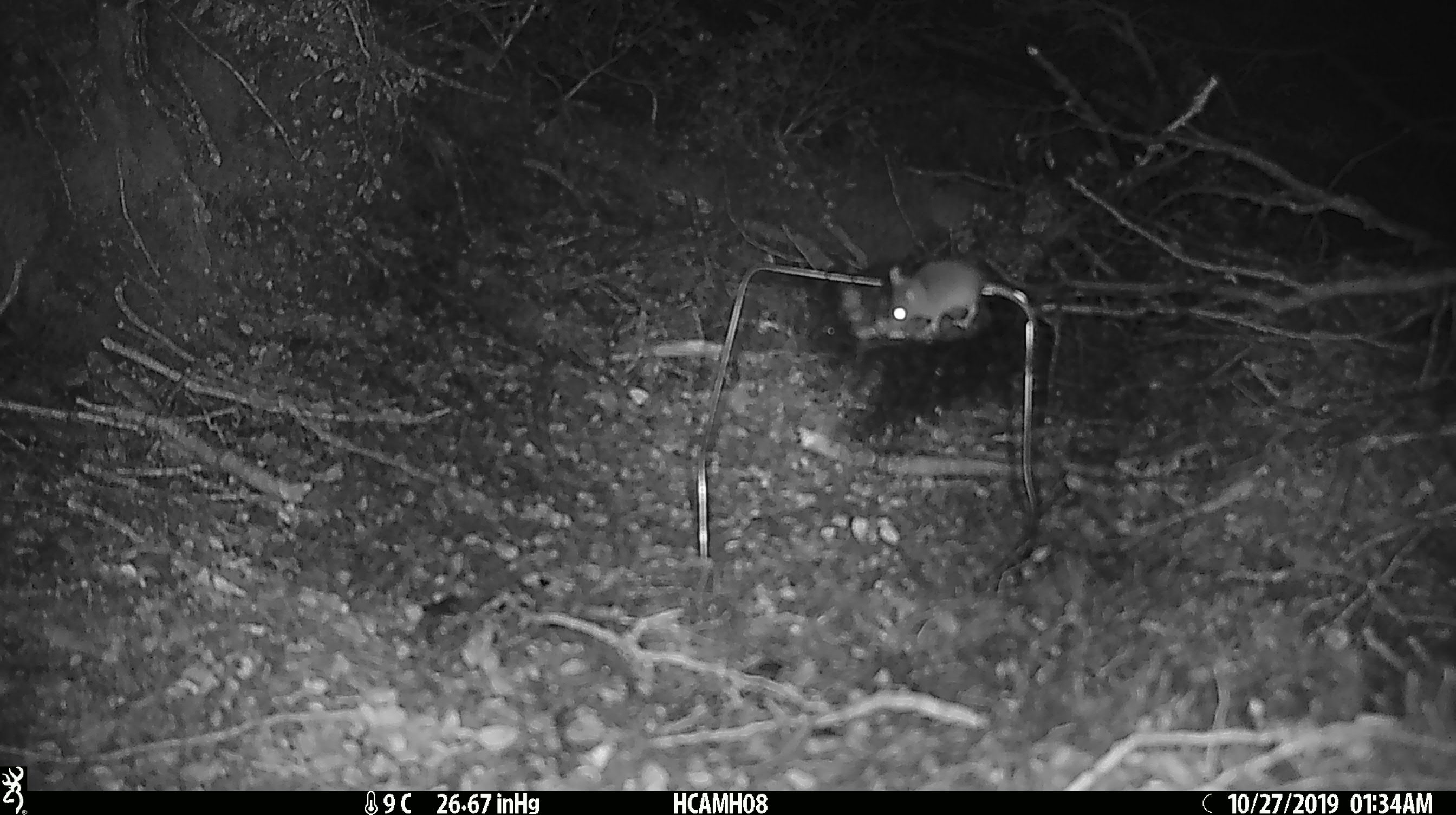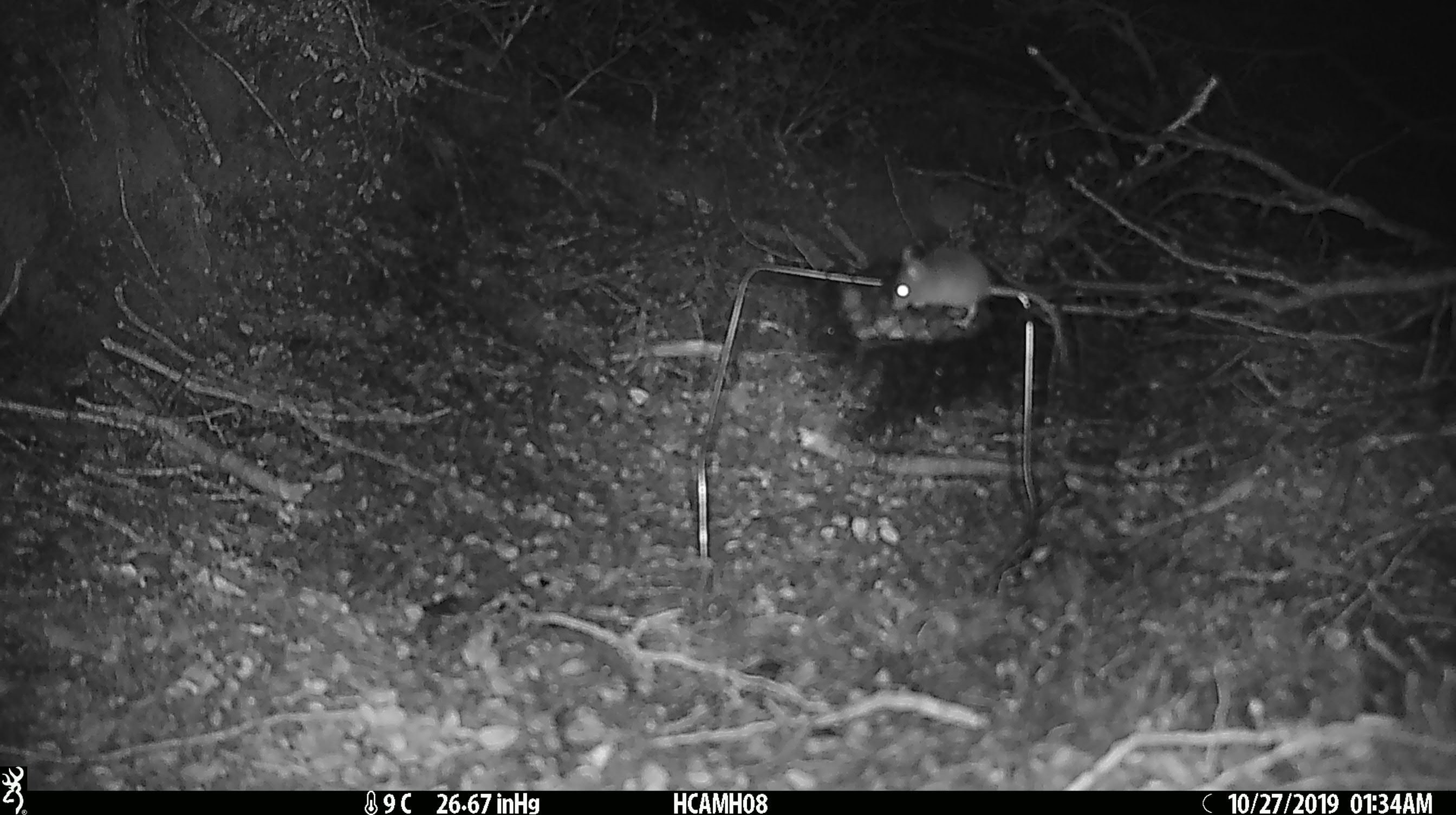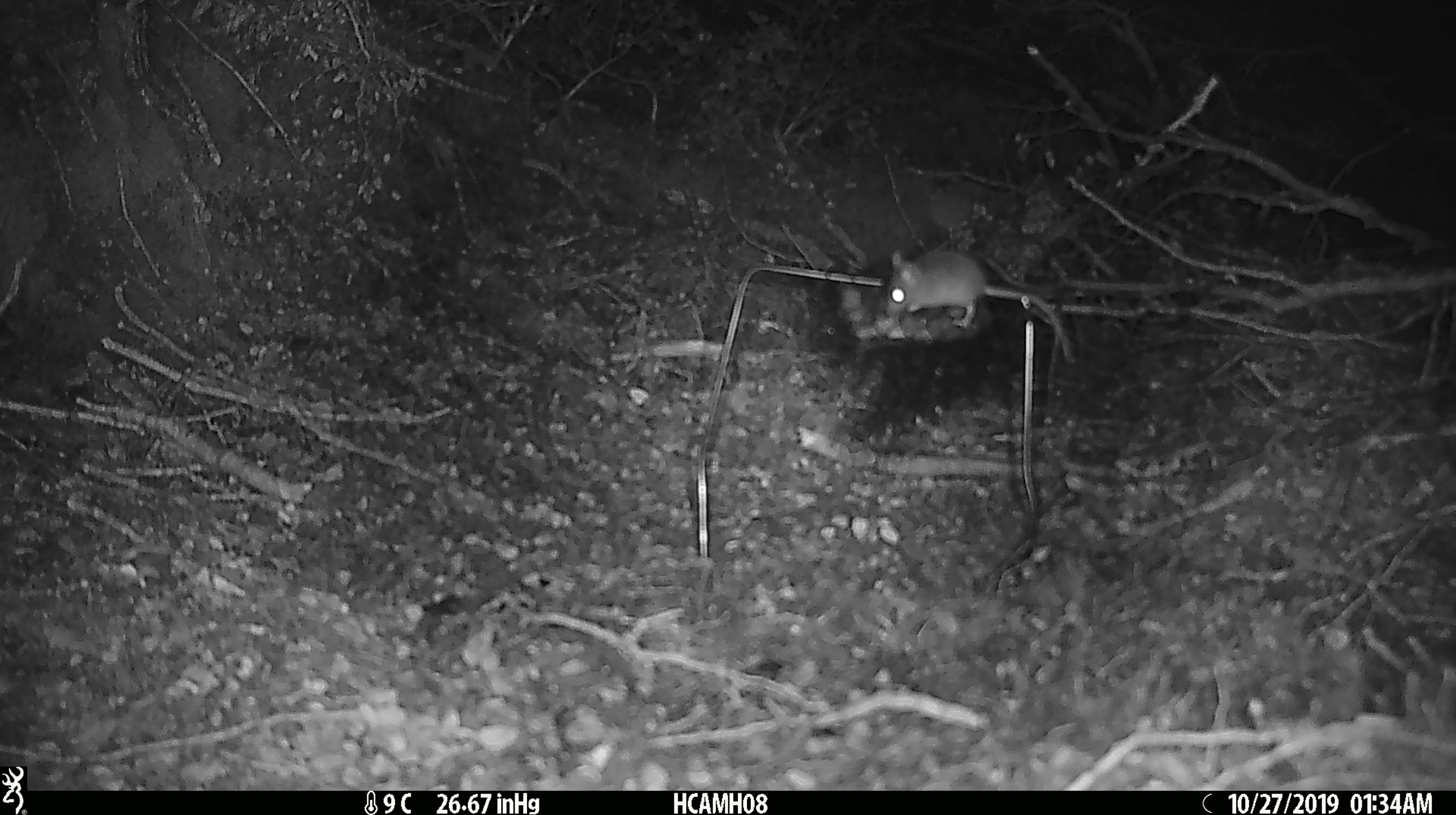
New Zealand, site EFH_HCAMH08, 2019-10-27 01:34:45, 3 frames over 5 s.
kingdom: Animalia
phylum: Chordata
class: Mammalia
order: Rodentia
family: Muridae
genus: Mus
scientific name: Mus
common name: mouse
Mouse (Mus).